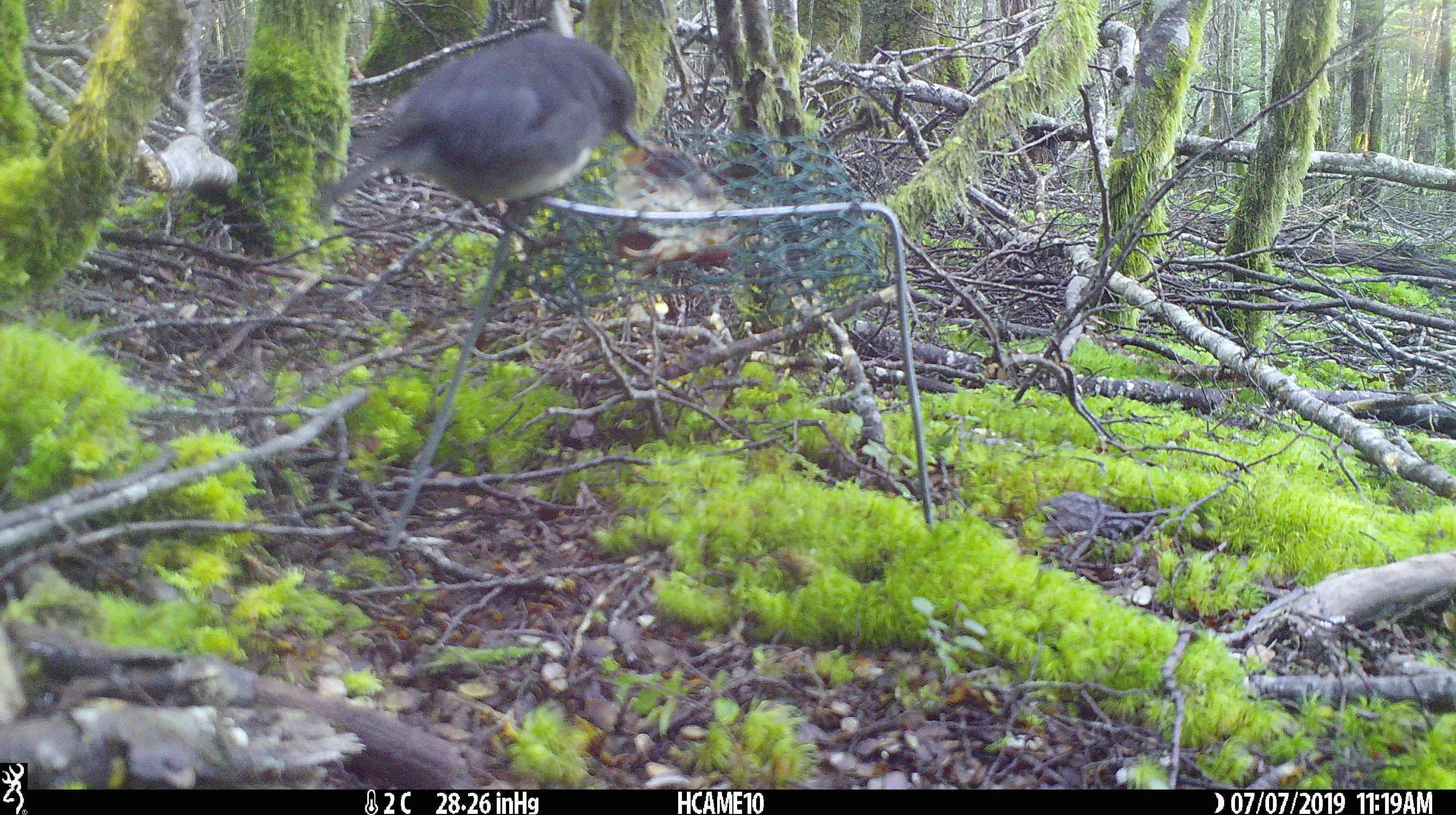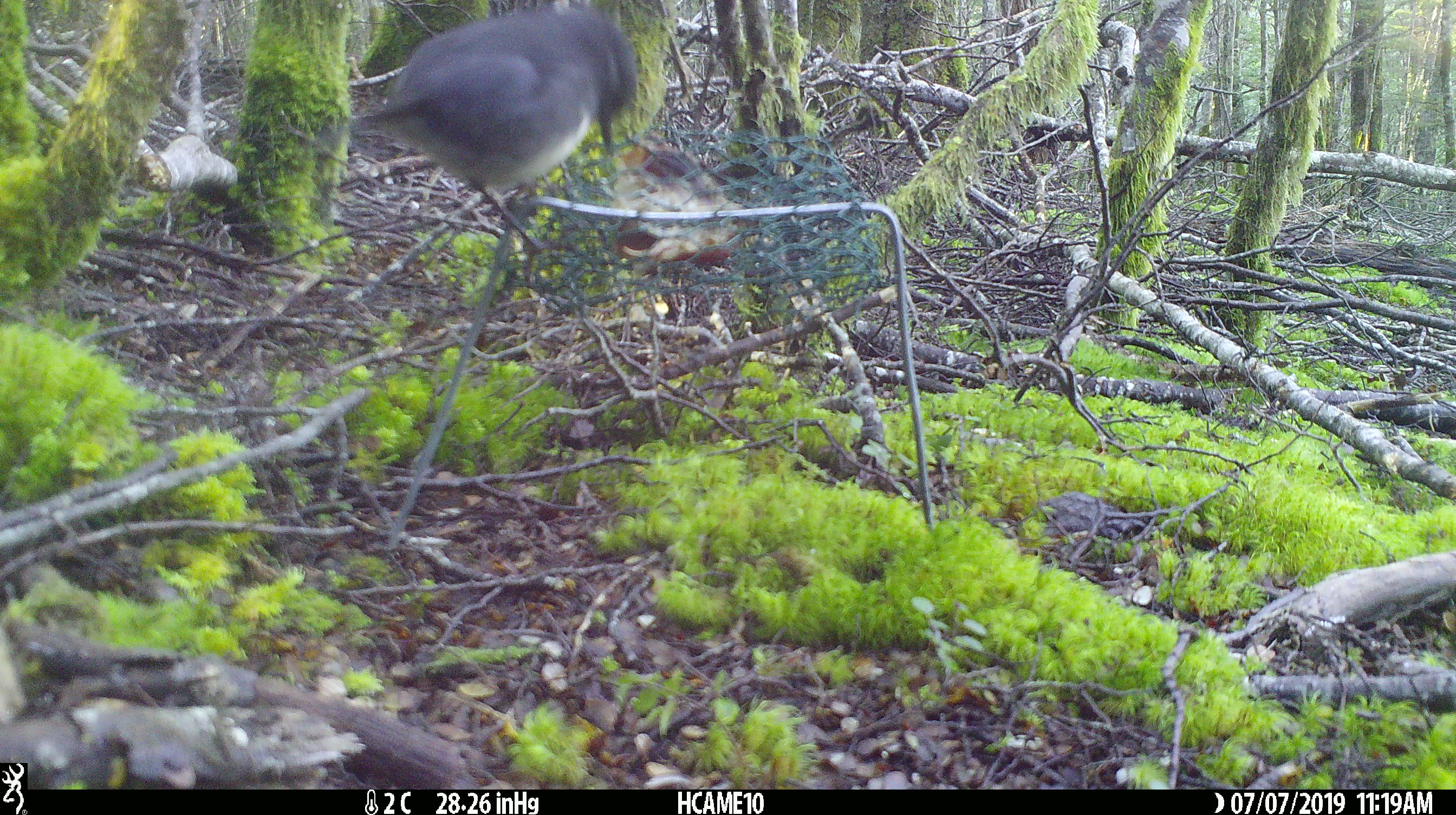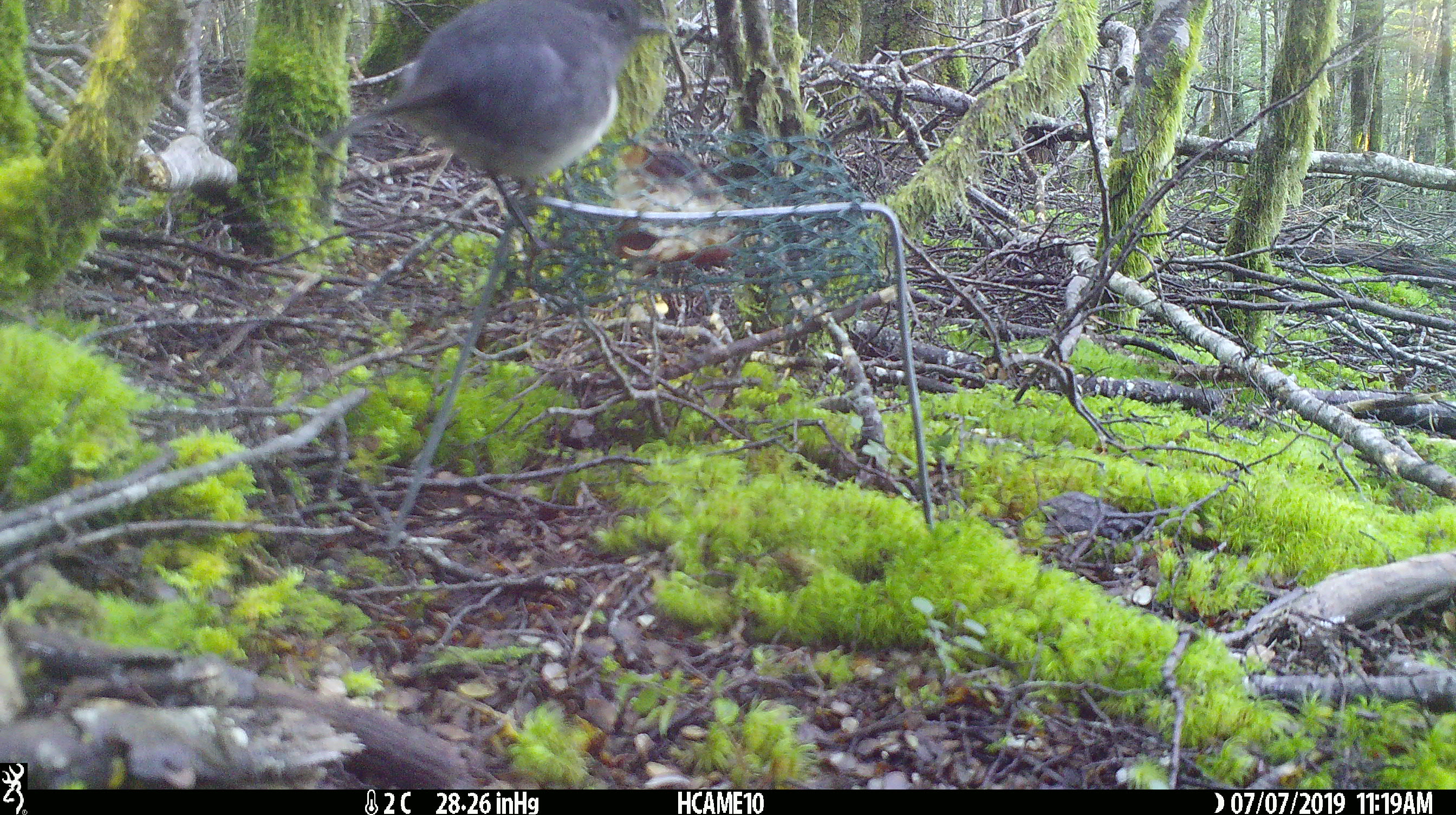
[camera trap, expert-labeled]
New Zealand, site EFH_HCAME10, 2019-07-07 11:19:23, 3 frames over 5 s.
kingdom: Animalia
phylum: Chordata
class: Aves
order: Passeriformes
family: Petroicidae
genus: Petroica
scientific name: Petroica australis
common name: new zealand robin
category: robin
Robin (new zealand robin) (Petroica australis).